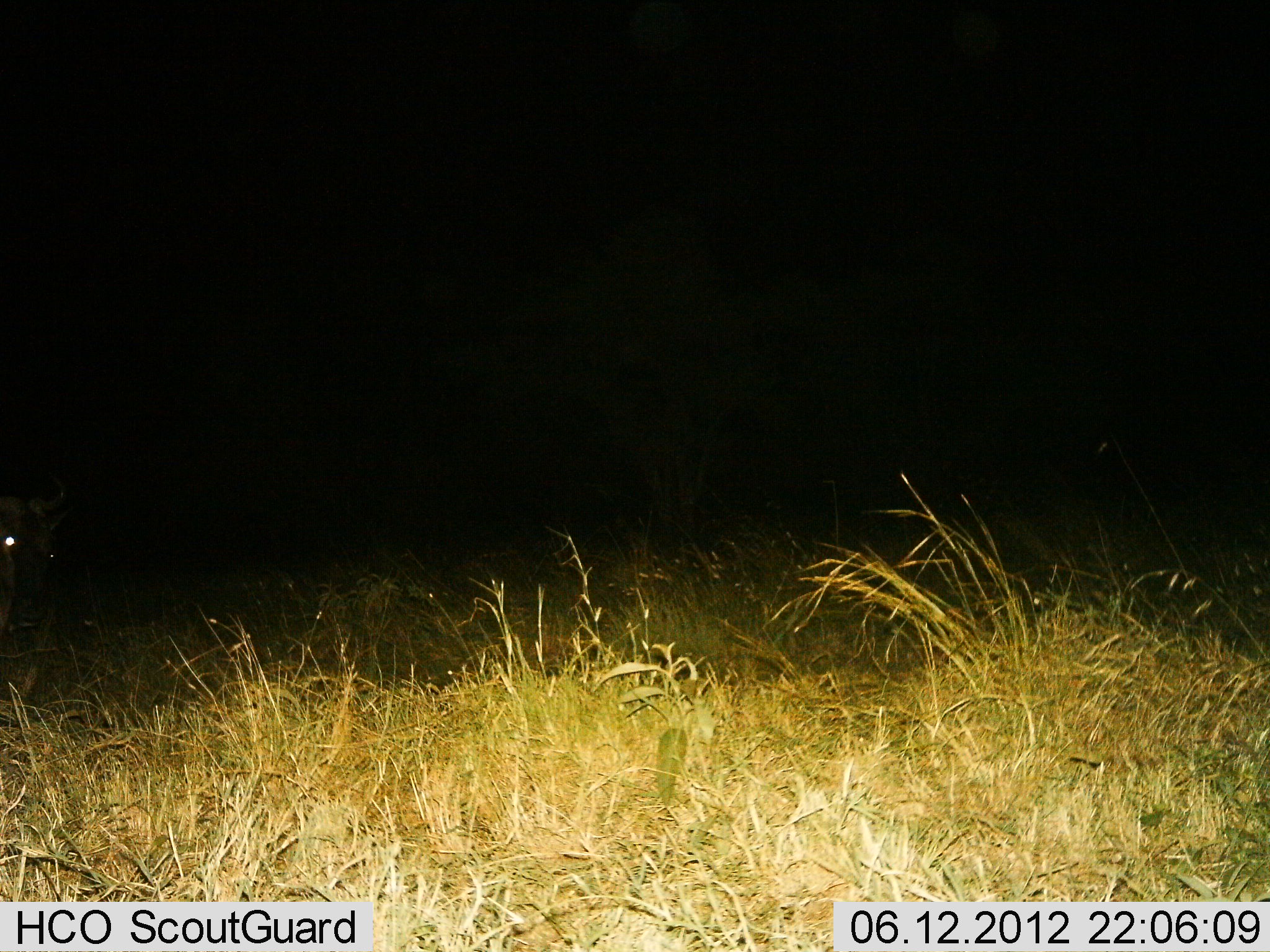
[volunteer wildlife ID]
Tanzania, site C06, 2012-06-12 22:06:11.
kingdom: Animalia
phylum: Chordata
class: Mammalia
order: Artiodactyla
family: Bovidae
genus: Connochaetes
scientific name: Connochaetes taurinus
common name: blue wildebeest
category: wildebeest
Wildebeest (blue wildebeest) (Connochaetes taurinus), count 1. Behavior (volunteer vote fractions): standing 100%, resting 0%, moving 11%, interacting 0%. Young present (vote fraction): 0%. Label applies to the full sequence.